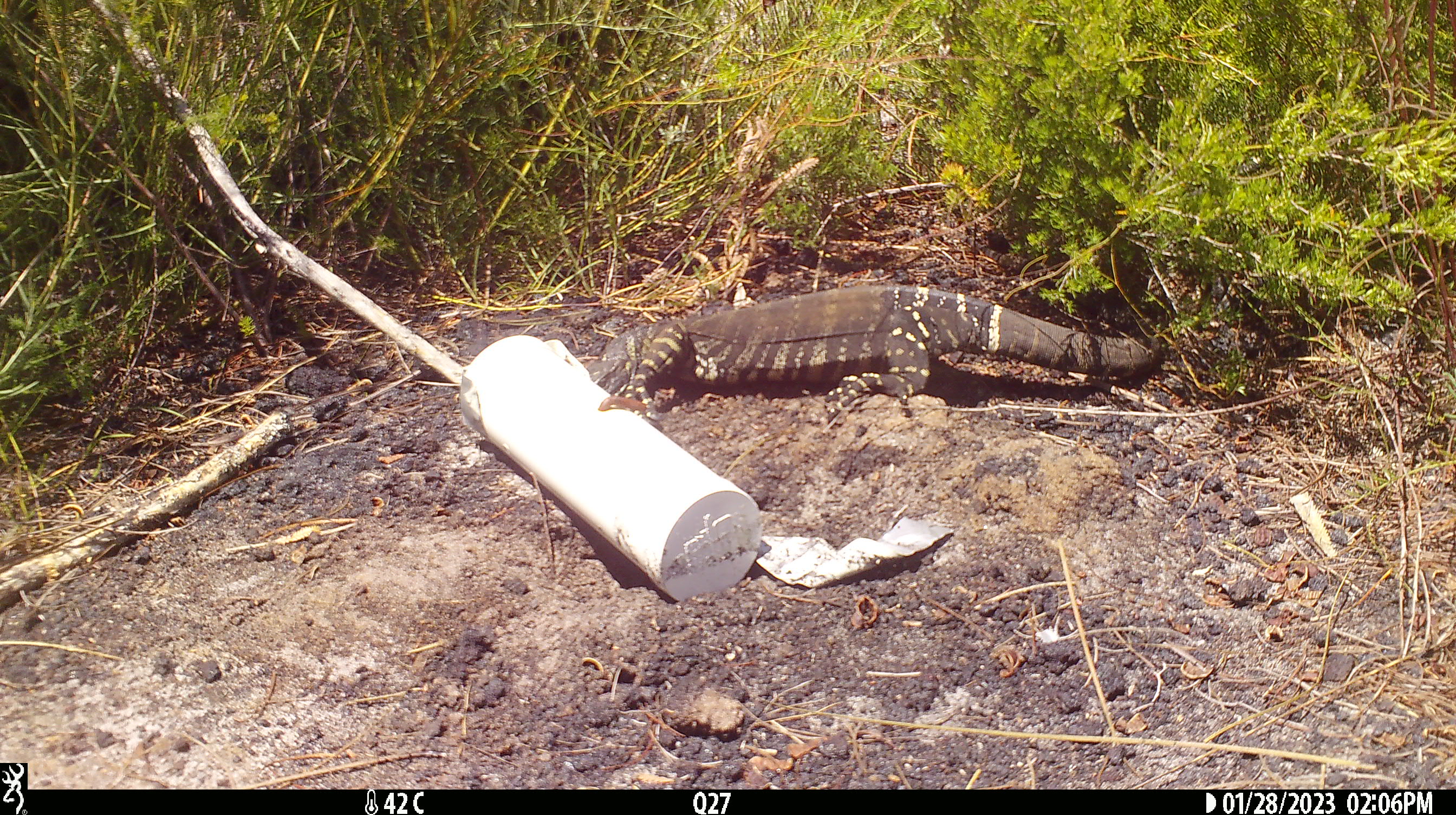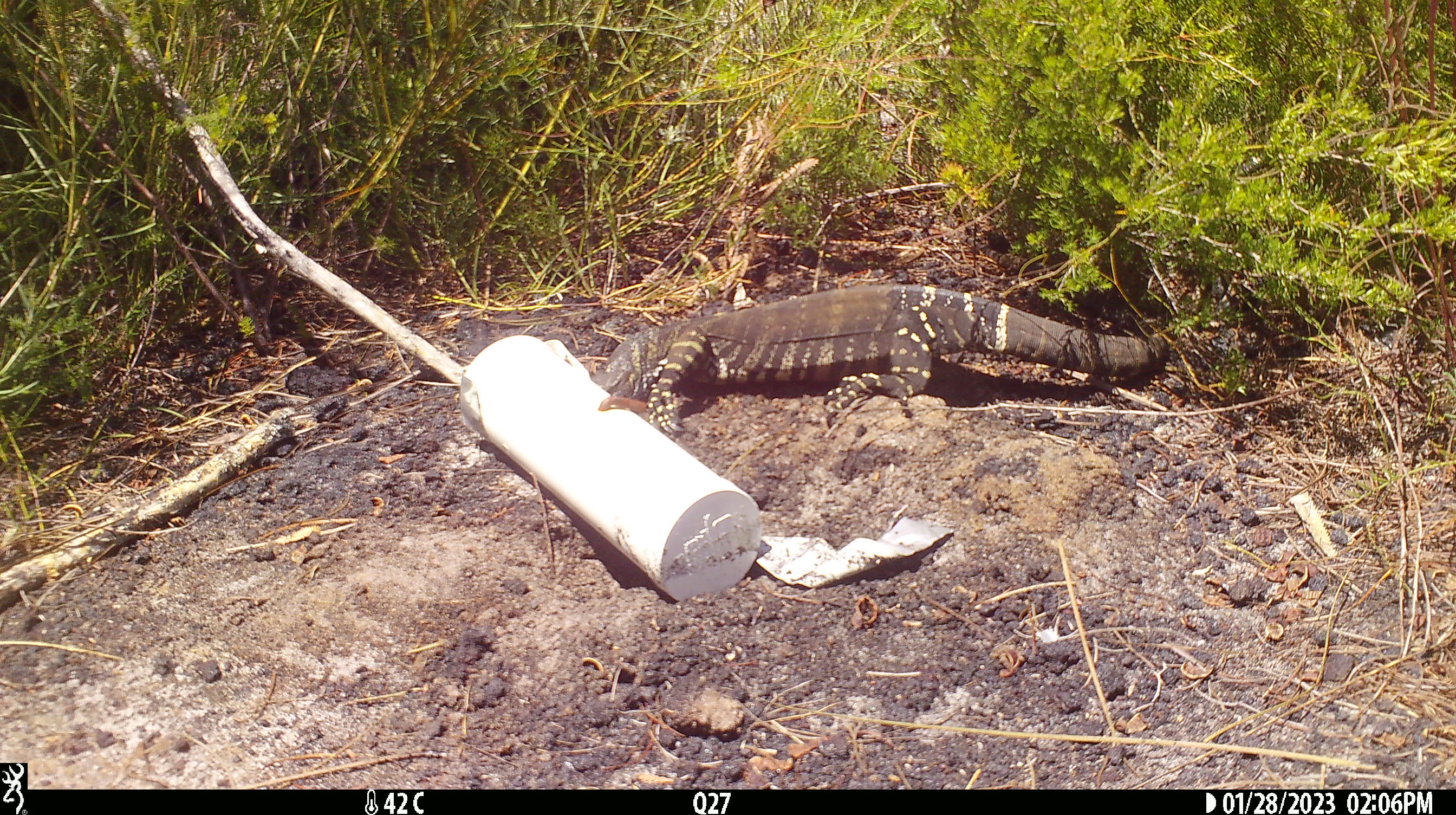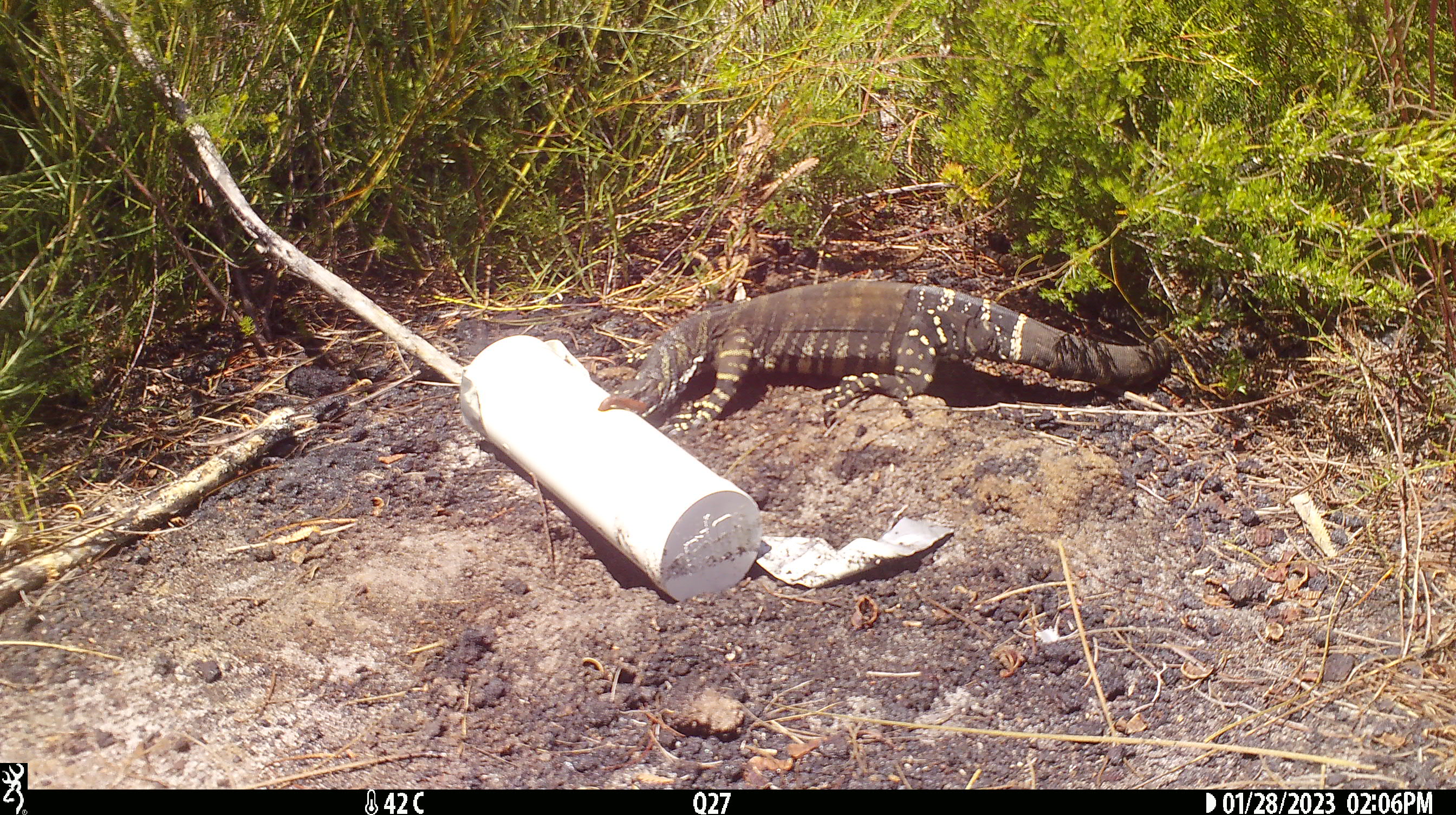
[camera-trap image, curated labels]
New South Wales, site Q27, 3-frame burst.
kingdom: Animalia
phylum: Chordata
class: Reptilia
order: Squamata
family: Varanidae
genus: Varanus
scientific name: Varanus varius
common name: lace monitor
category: goanna